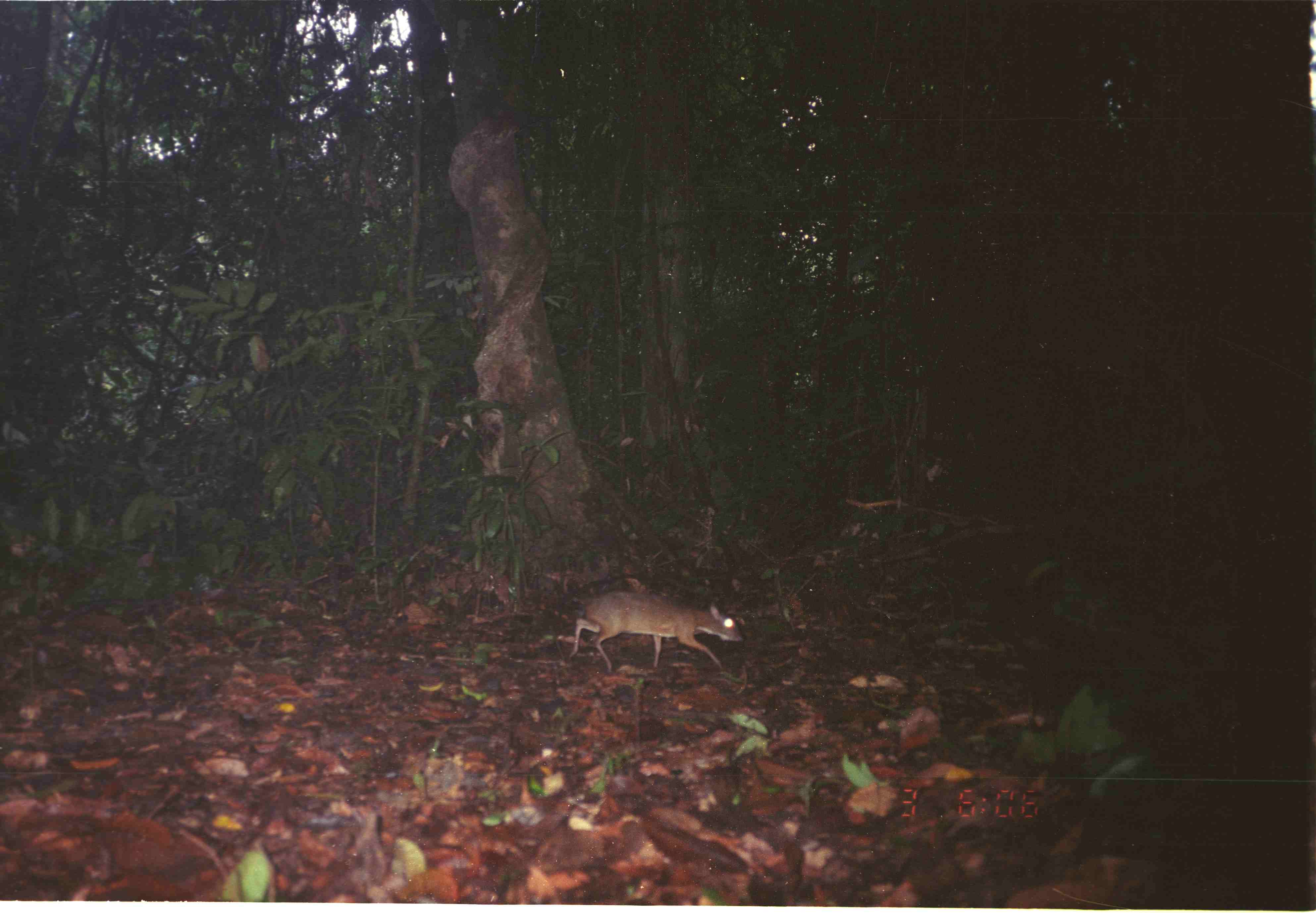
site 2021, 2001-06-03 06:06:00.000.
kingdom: Animalia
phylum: Chordata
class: Mammalia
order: Artiodactyla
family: Tragulidae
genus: Tragulus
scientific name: Tragulus napu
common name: greater oriental chevrotain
Tragulus napu (greater oriental chevrotain), count 1.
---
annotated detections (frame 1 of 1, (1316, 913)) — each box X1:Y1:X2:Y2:
tragulus napu: 567:590:745:672